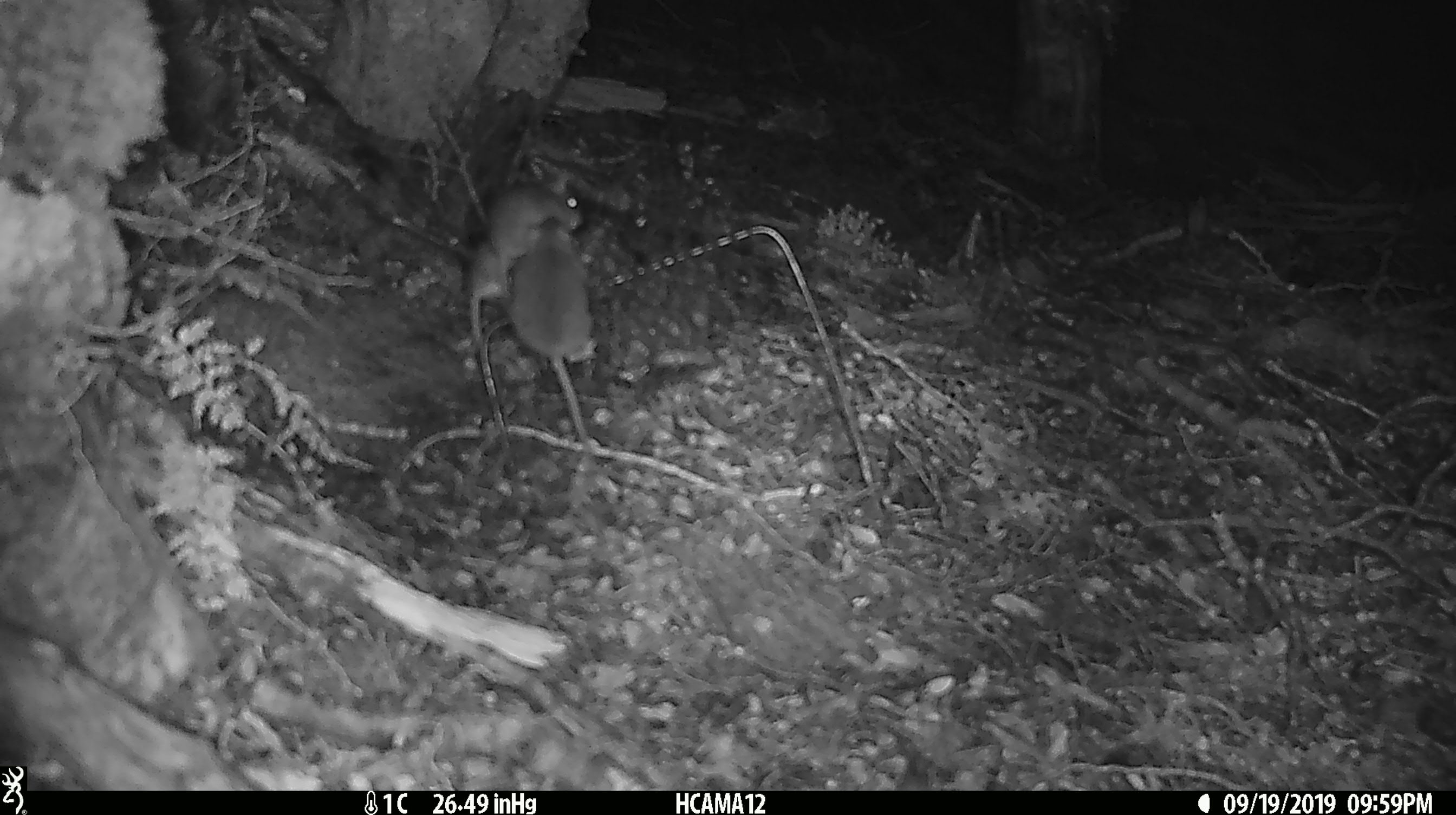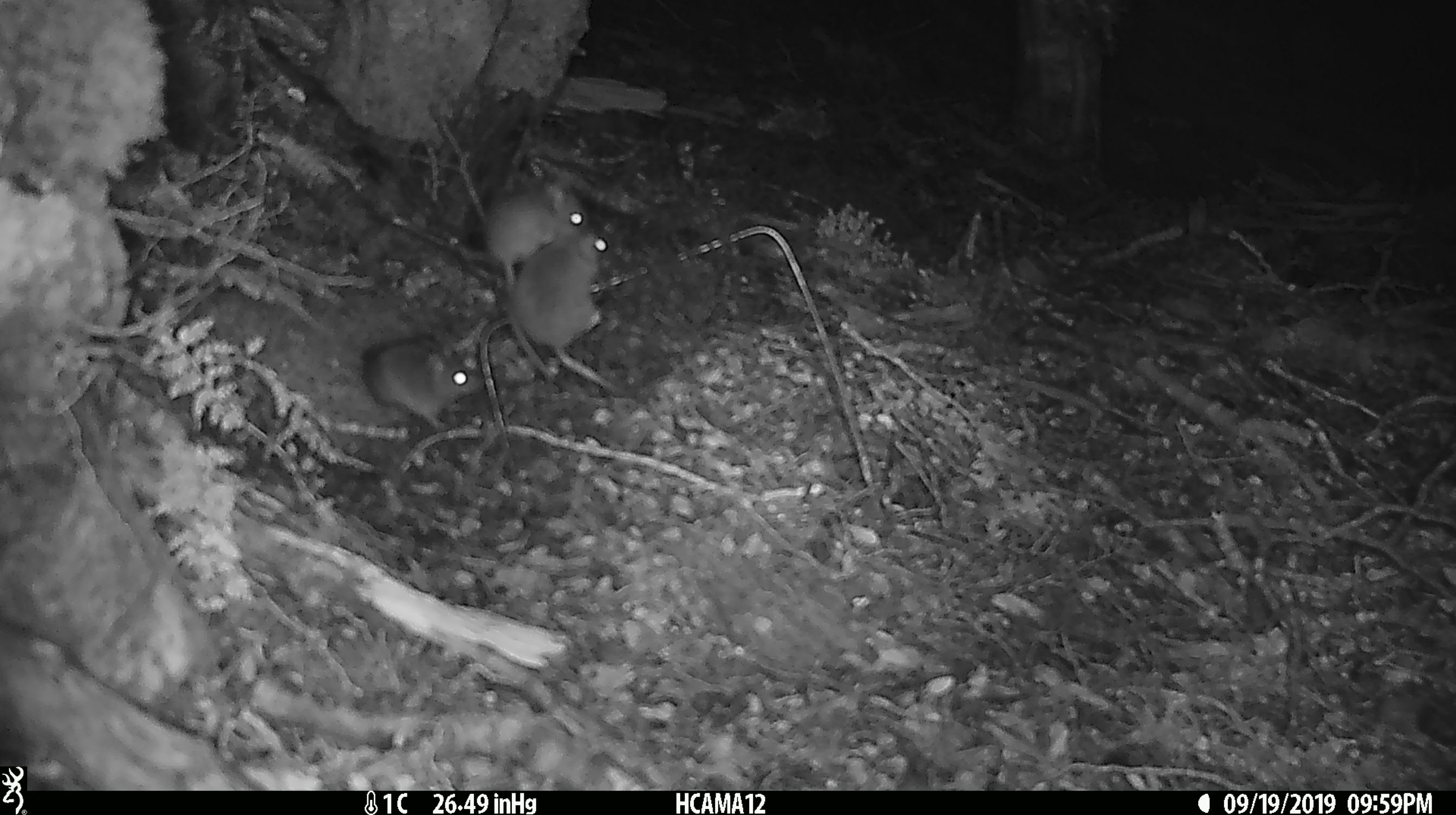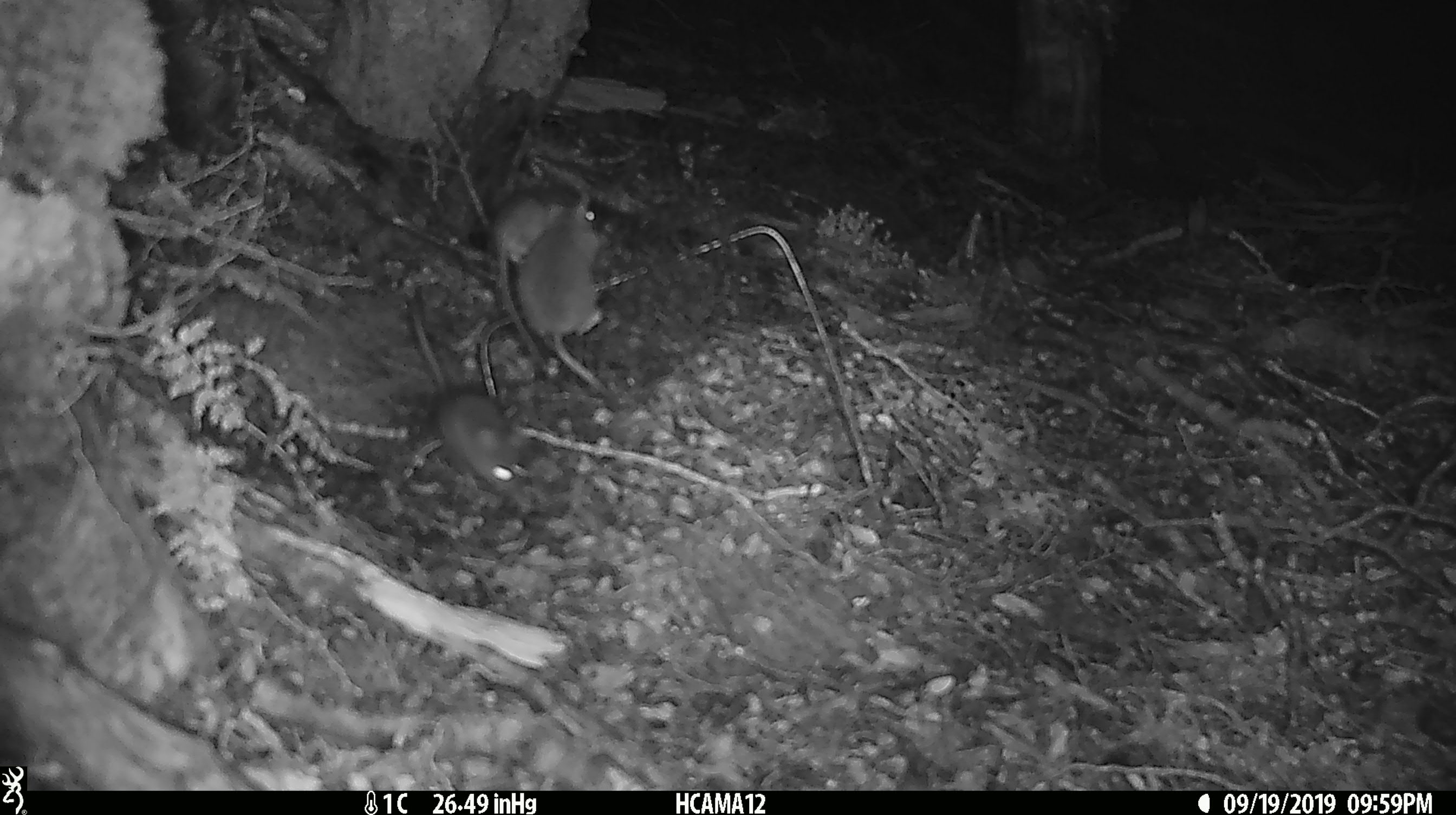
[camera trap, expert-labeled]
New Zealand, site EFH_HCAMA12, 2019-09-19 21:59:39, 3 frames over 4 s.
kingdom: Animalia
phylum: Chordata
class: Mammalia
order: Rodentia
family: Muridae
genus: Mus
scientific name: Mus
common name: mouse